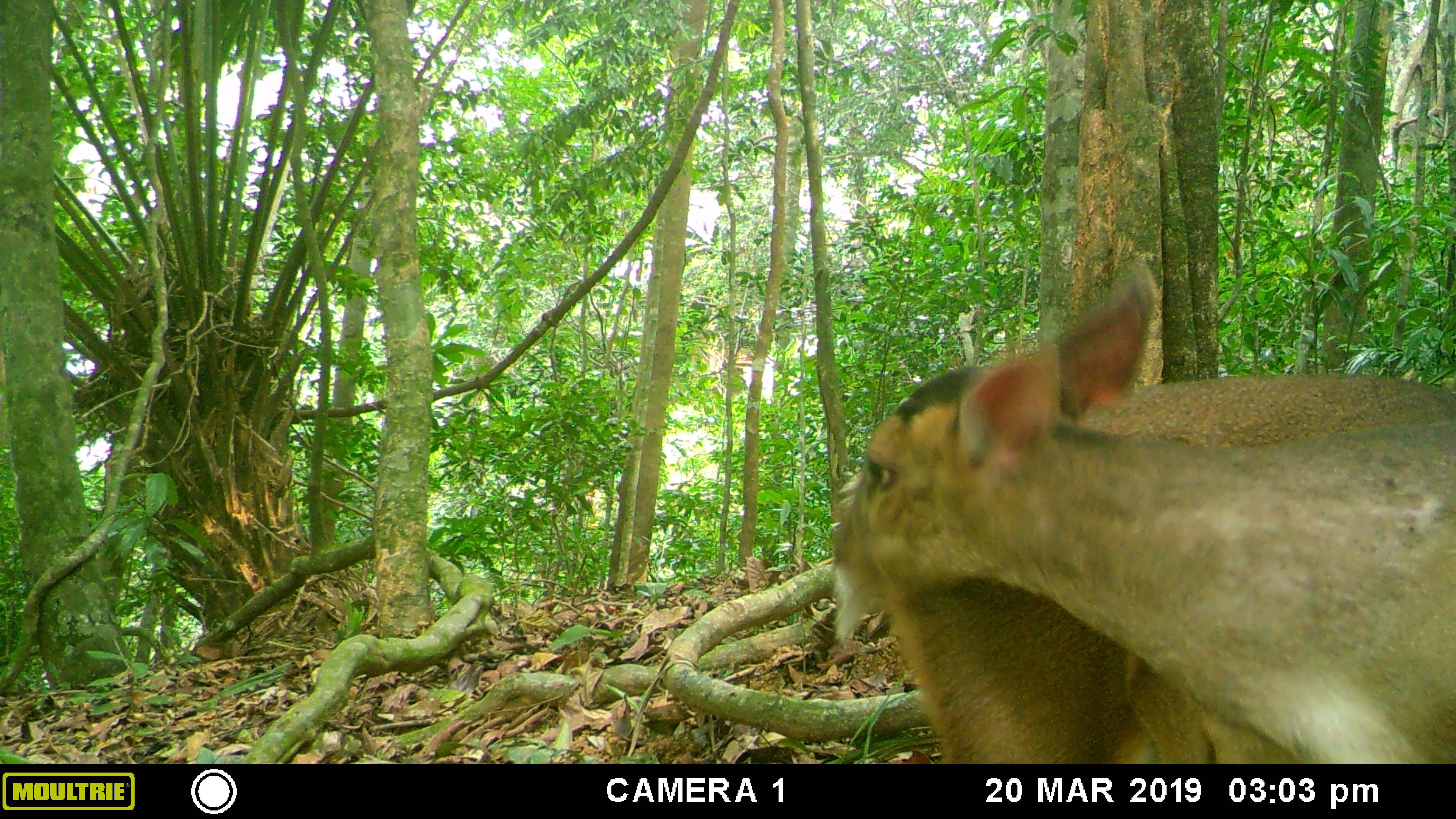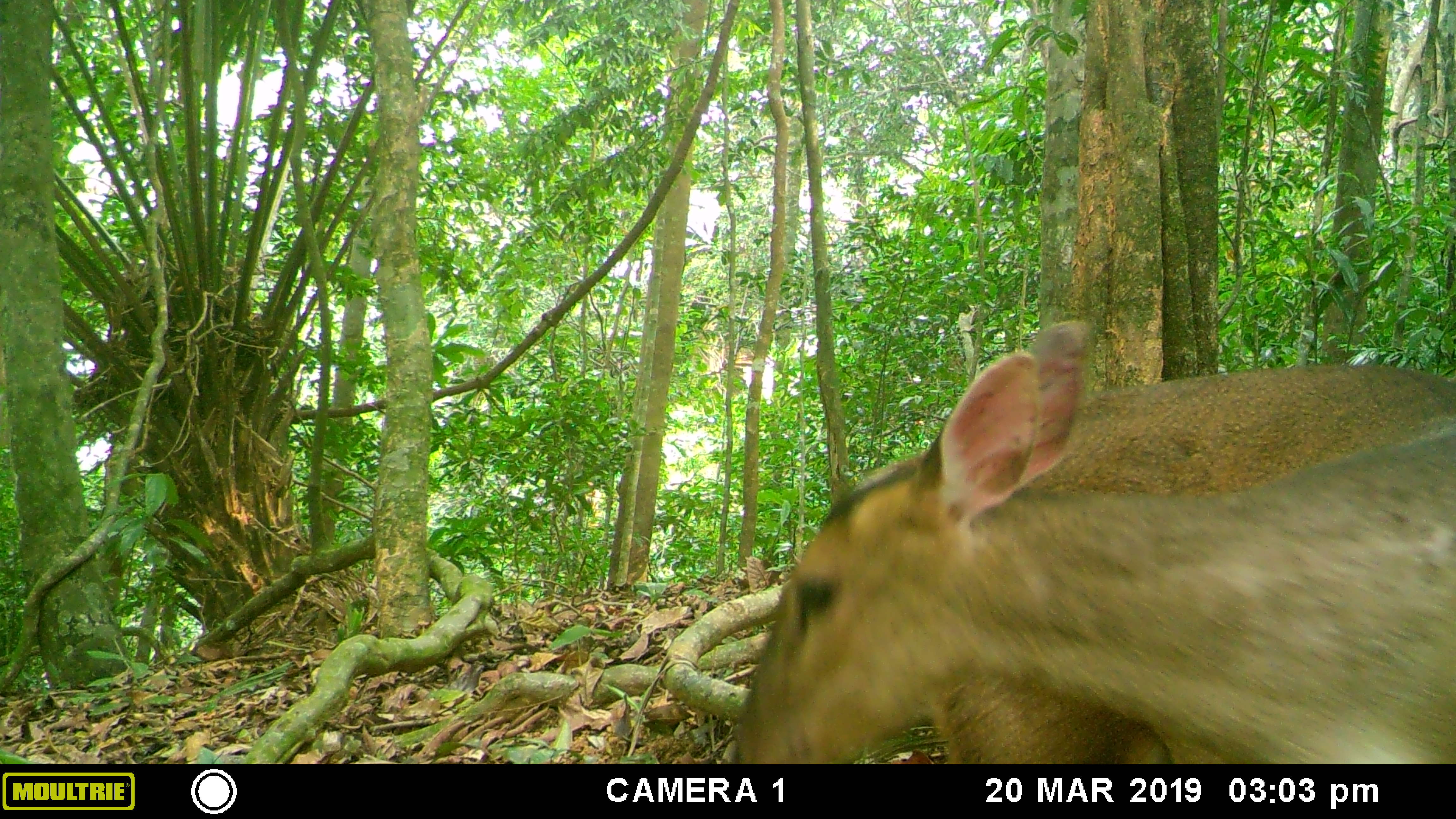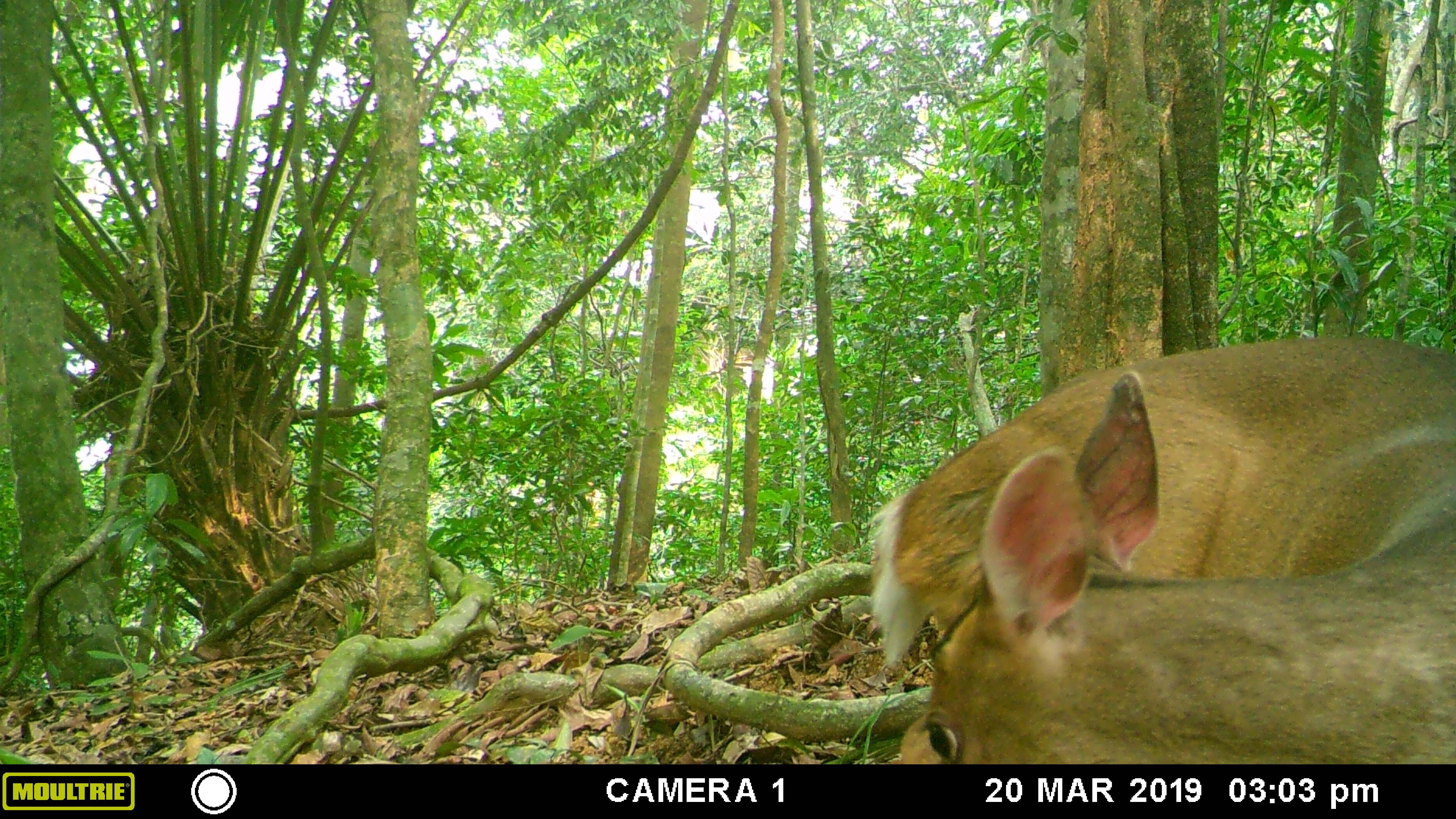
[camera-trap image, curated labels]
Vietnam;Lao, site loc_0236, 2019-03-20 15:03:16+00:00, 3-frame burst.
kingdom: Animalia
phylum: Chordata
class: Mammalia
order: Artiodactyla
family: Cervidae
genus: Muntiacus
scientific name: Muntiacus vuquangensis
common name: large-antlered muntjac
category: large antlered muntjac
Large antlered muntjac (large-antlered muntjac) (Muntiacus vuquangensis). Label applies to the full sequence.